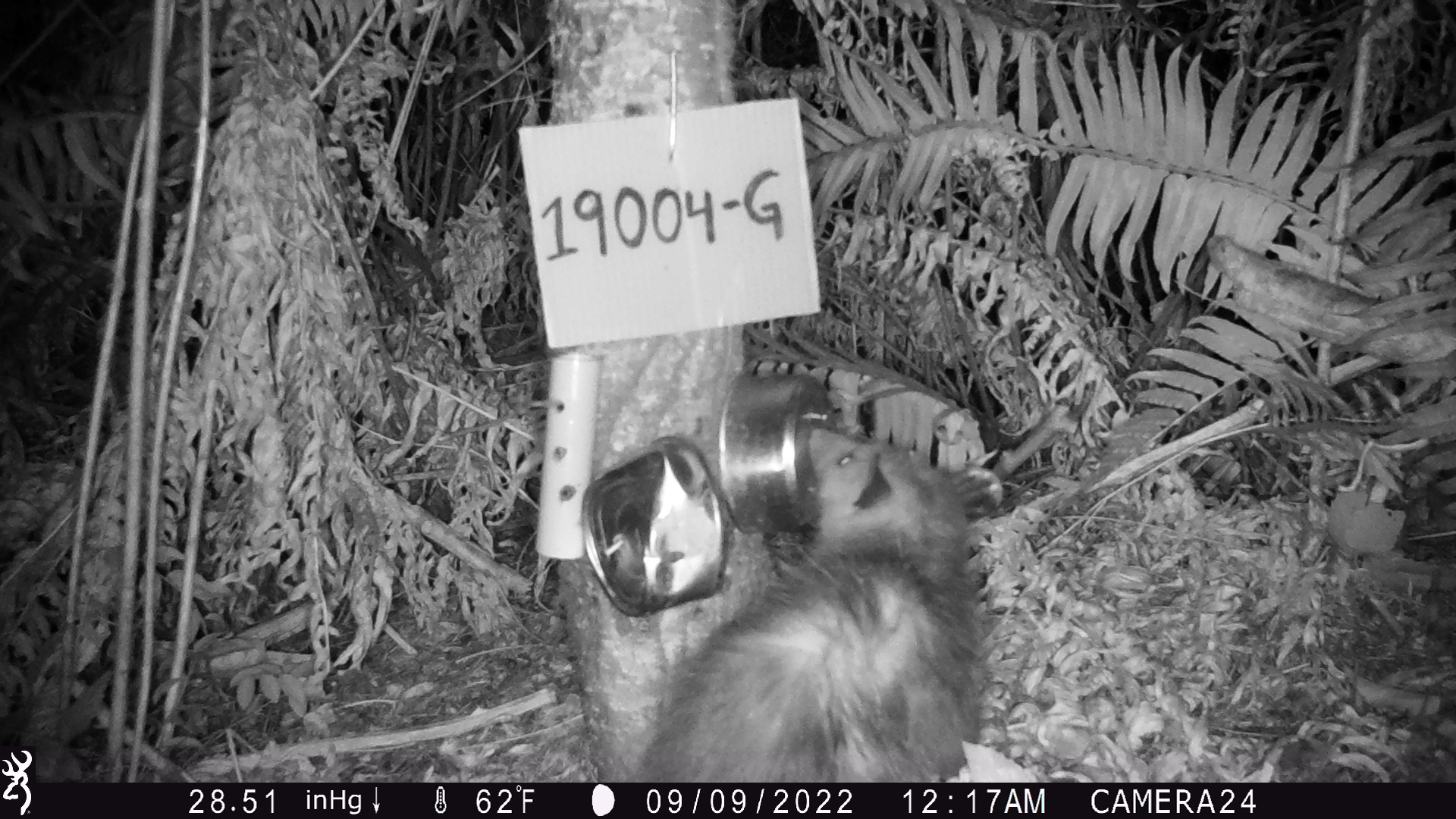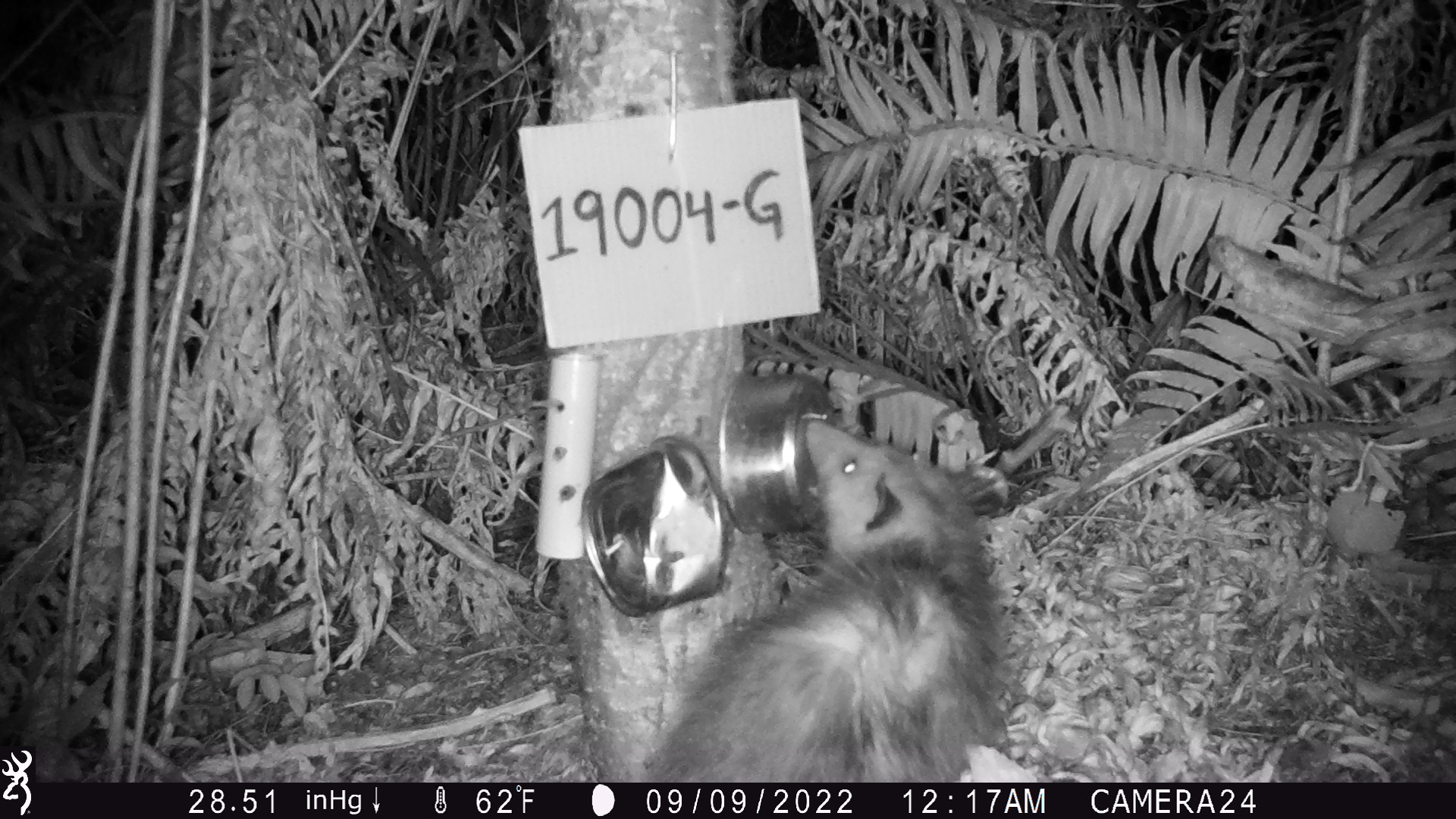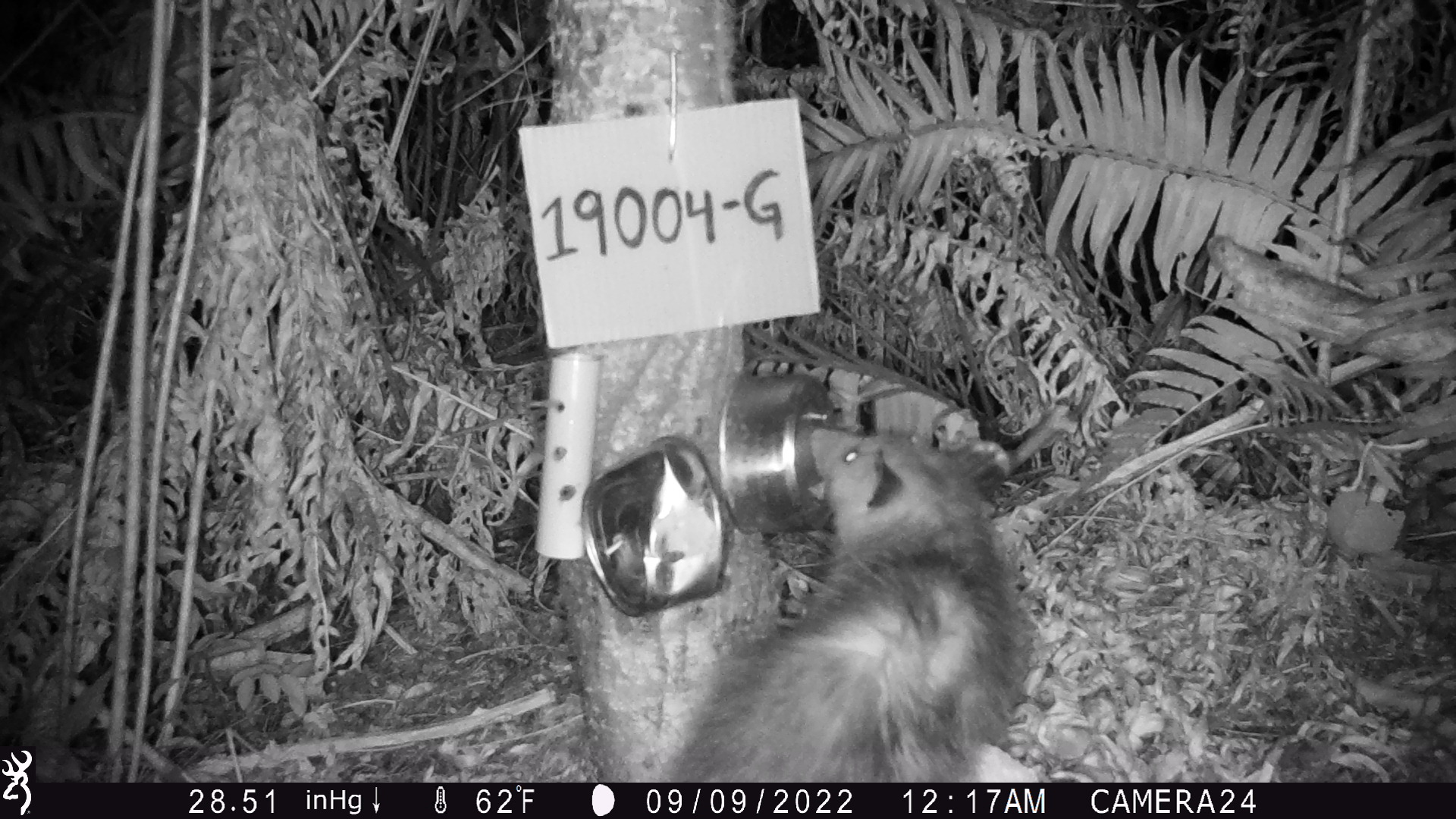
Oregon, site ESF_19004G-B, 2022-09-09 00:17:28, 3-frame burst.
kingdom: Animalia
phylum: Chordata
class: Mammalia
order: Didelphimorphia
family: Didelphidae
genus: Didelphis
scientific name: Didelphis virginiana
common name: virginia opossum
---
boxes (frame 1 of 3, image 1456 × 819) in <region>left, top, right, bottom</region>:
virginia opossum: <region>628, 412, 1009, 779</region>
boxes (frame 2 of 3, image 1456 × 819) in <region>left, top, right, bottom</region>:
virginia opossum: <region>637, 409, 1007, 777</region>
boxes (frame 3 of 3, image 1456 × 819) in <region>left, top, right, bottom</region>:
virginia opossum: <region>646, 415, 1023, 779</region>